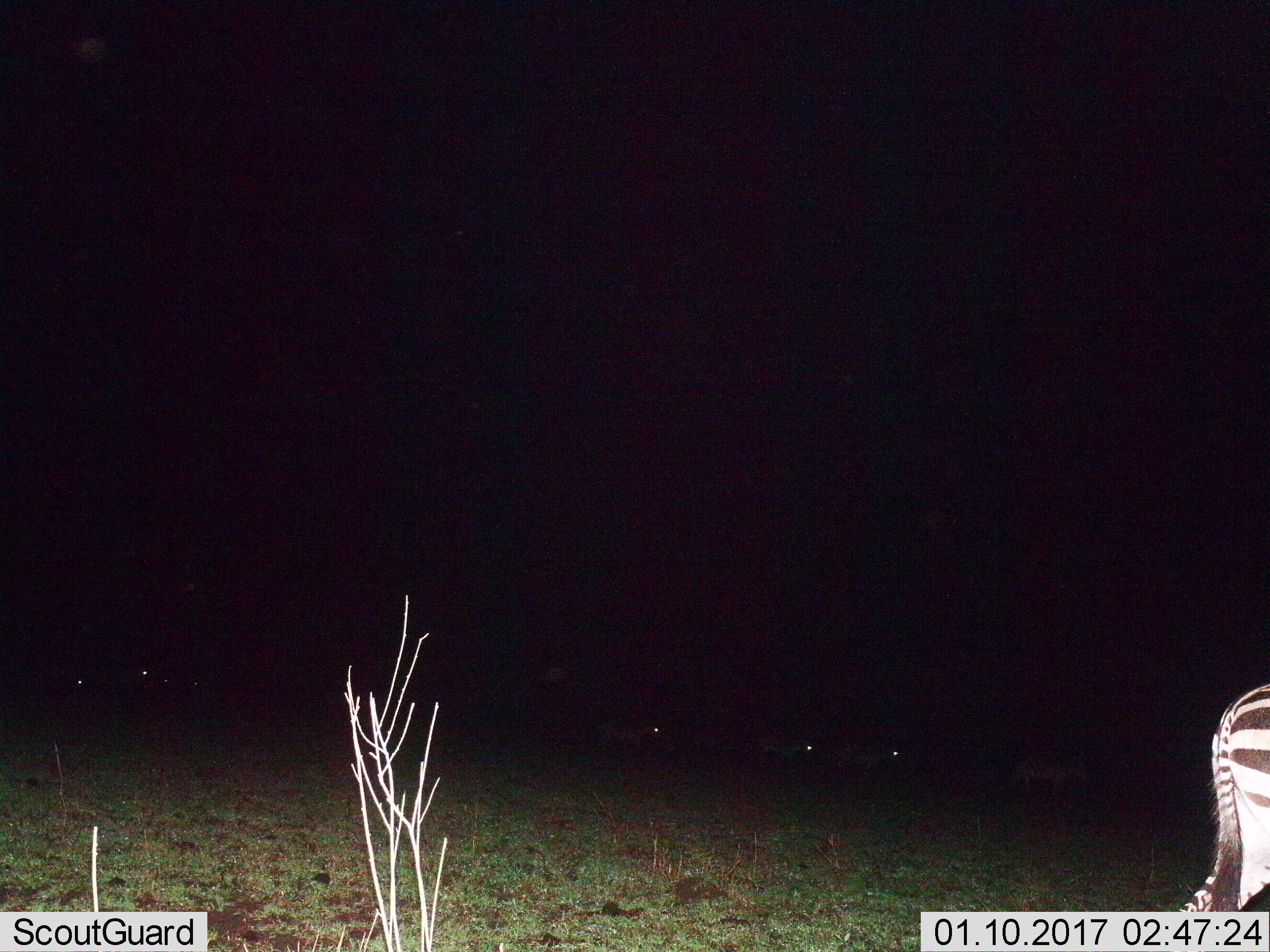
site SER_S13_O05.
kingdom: Animalia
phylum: Chordata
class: Mammalia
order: Perissodactyla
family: Equidae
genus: Equus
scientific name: Equus quagga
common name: plains zebra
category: zebraplains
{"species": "zebraplains (plains zebra) (Equus quagga)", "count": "1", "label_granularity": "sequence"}